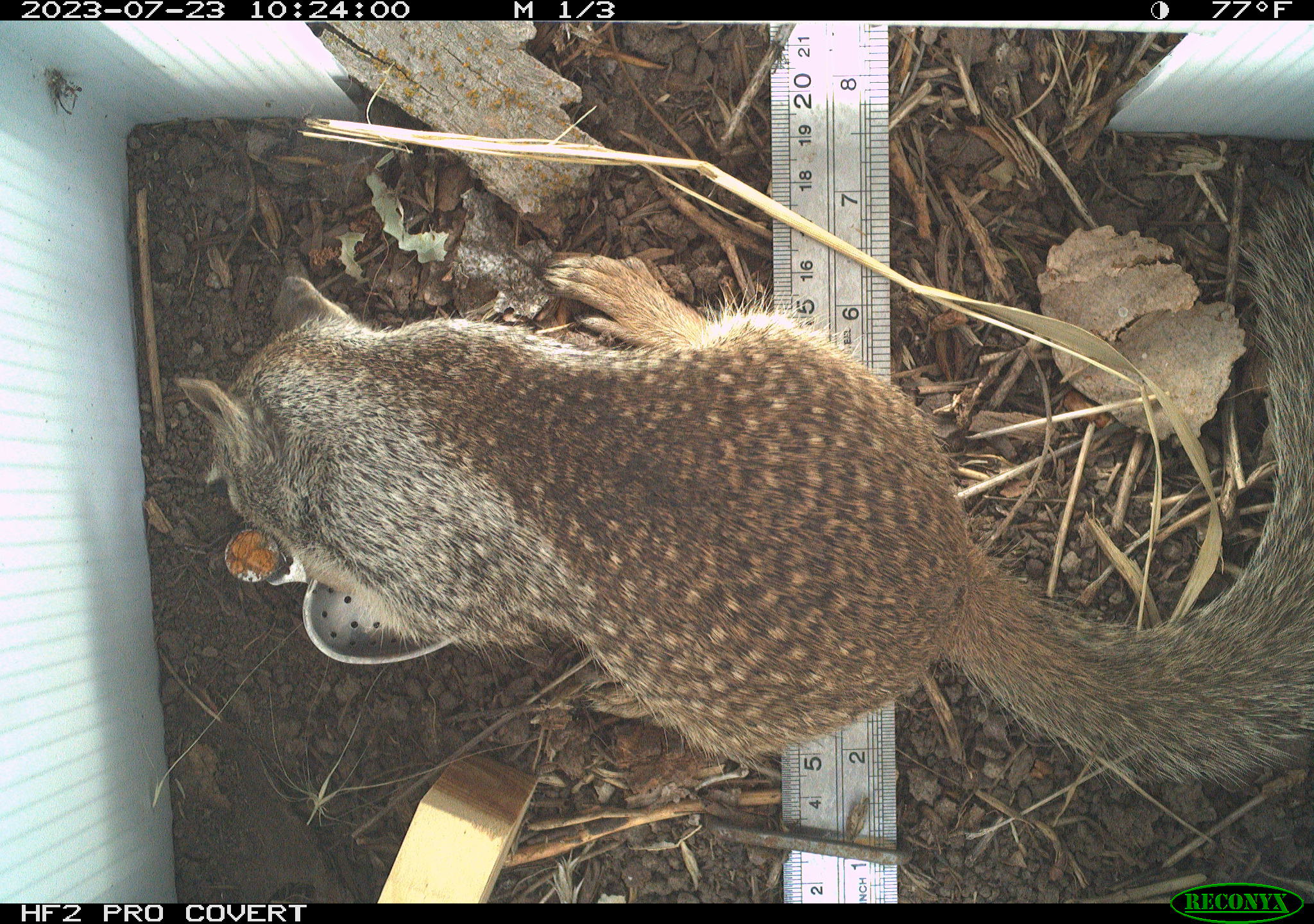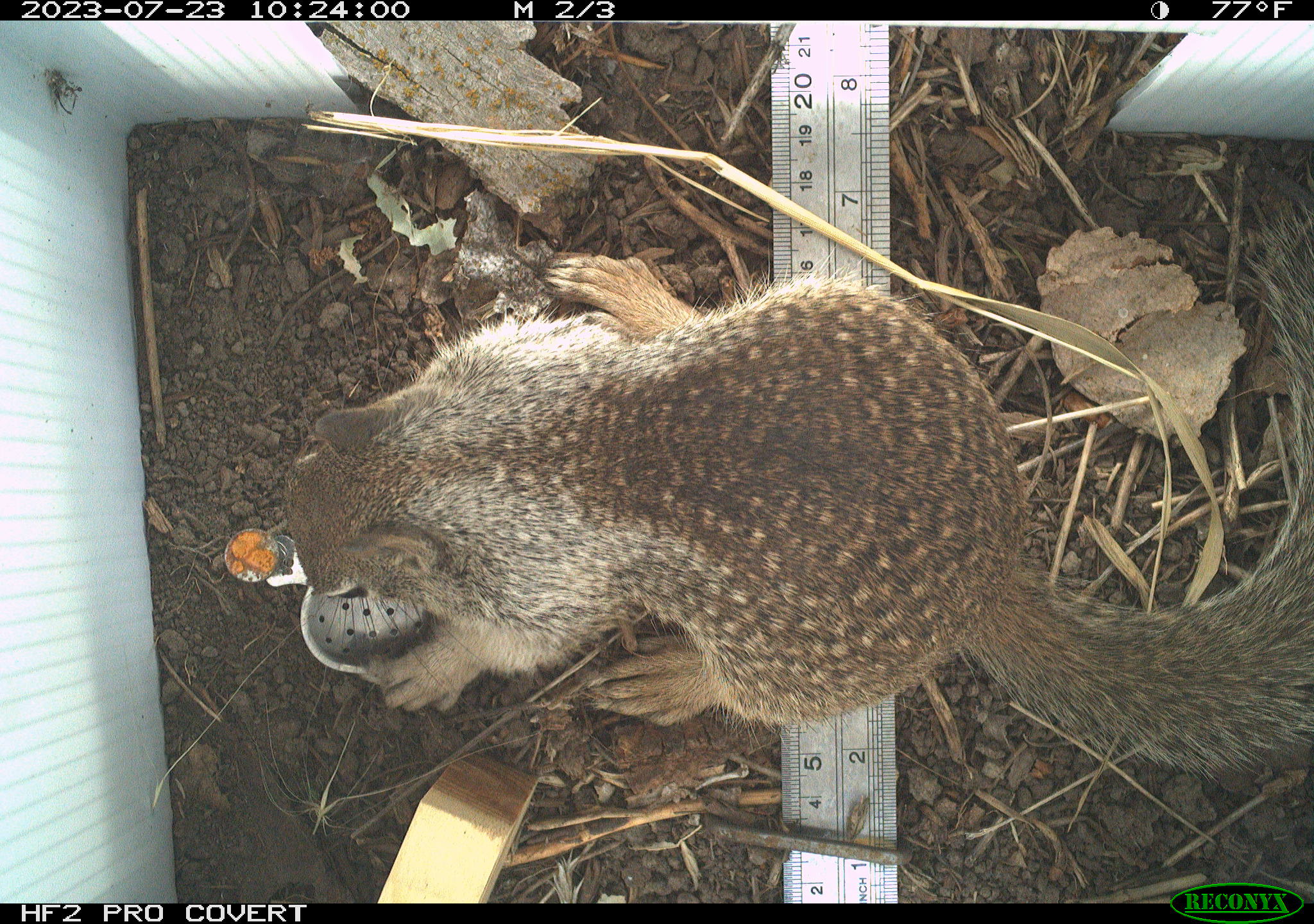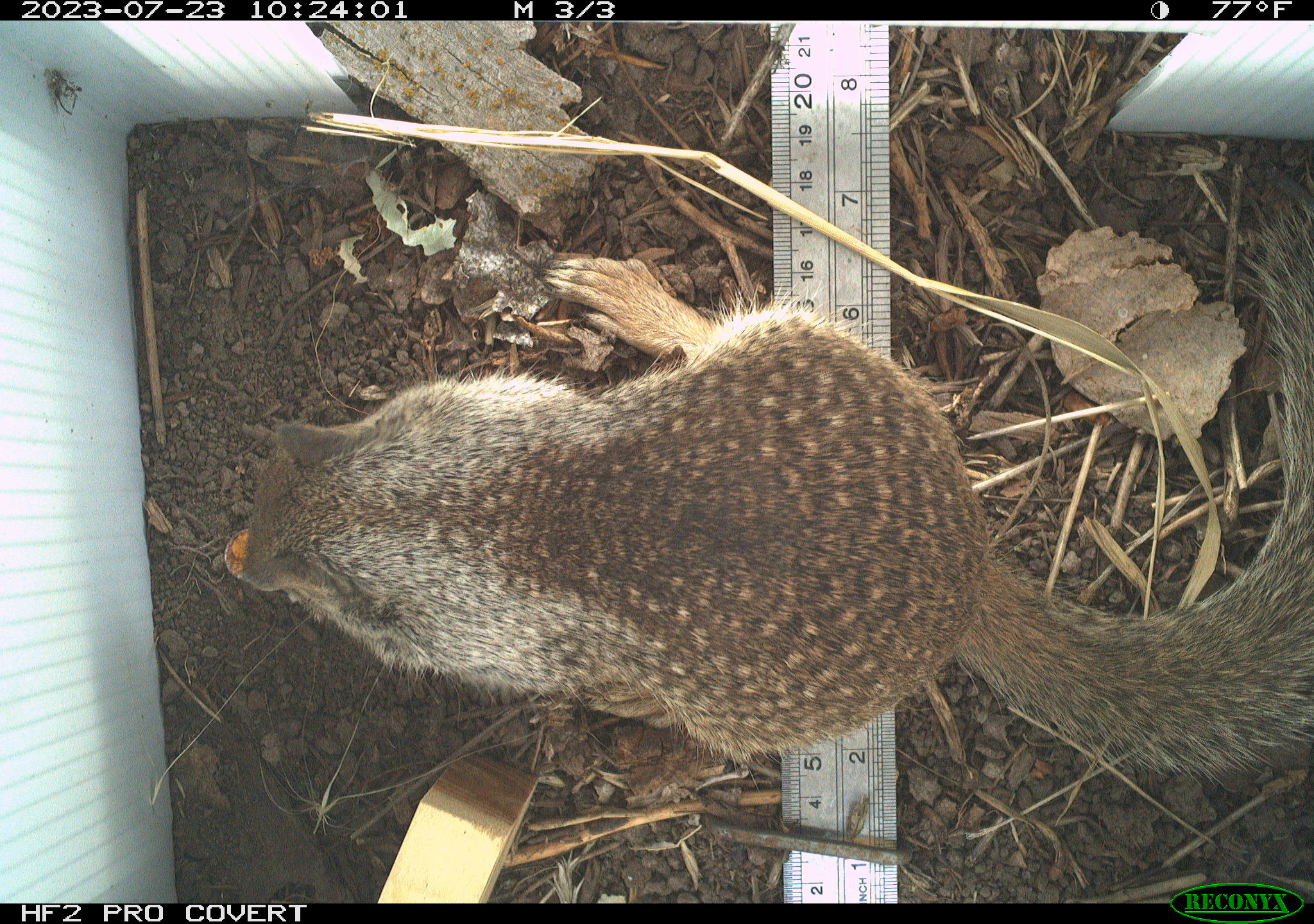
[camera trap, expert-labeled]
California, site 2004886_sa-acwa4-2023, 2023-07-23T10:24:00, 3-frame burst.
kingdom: Animalia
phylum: Chordata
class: Mammalia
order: Rodentia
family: Sciuridae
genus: Otospermophilus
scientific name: Otospermophilus beecheyi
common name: california ground squirrel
California ground squirrel (Otospermophilus beecheyi).